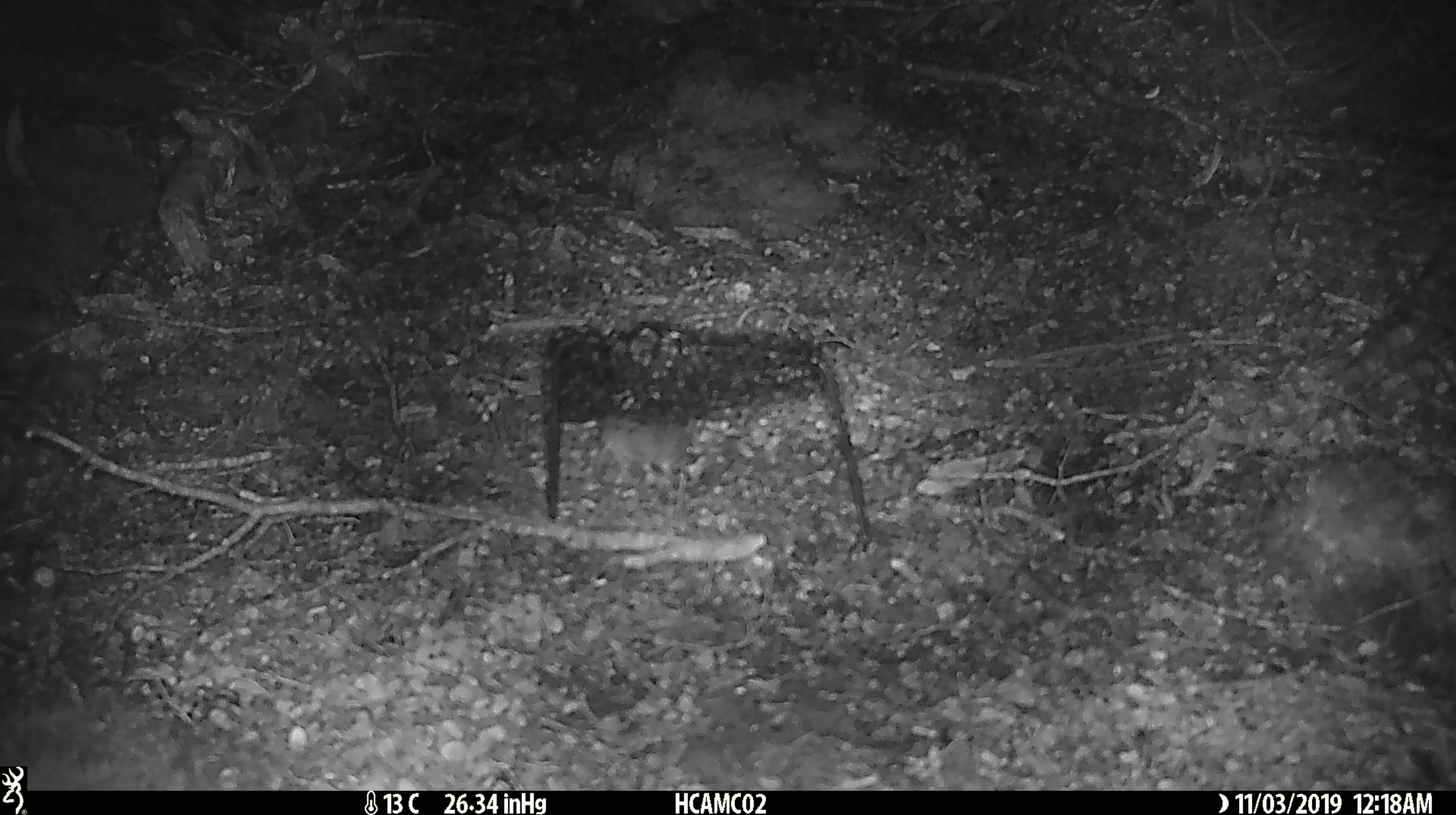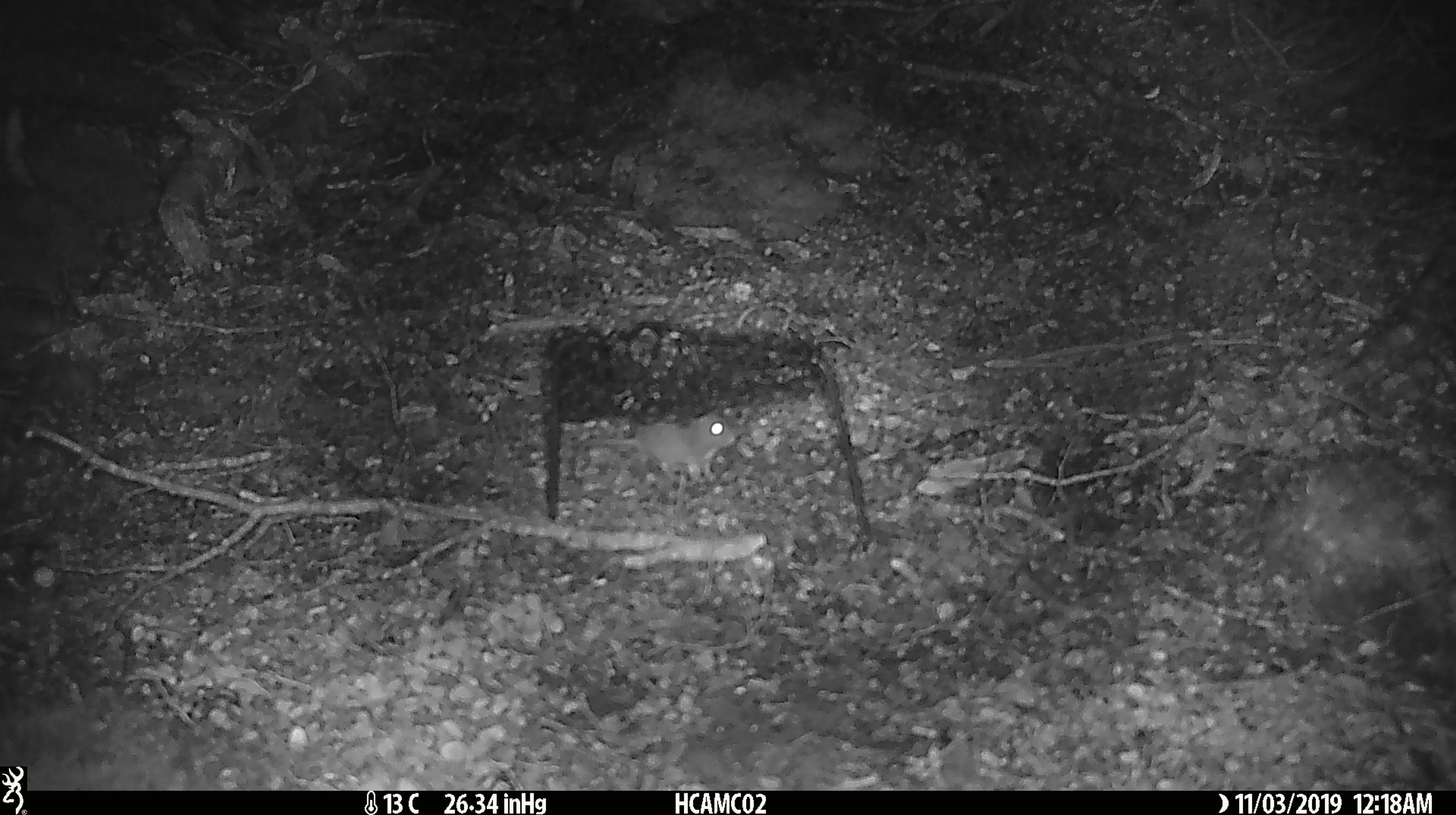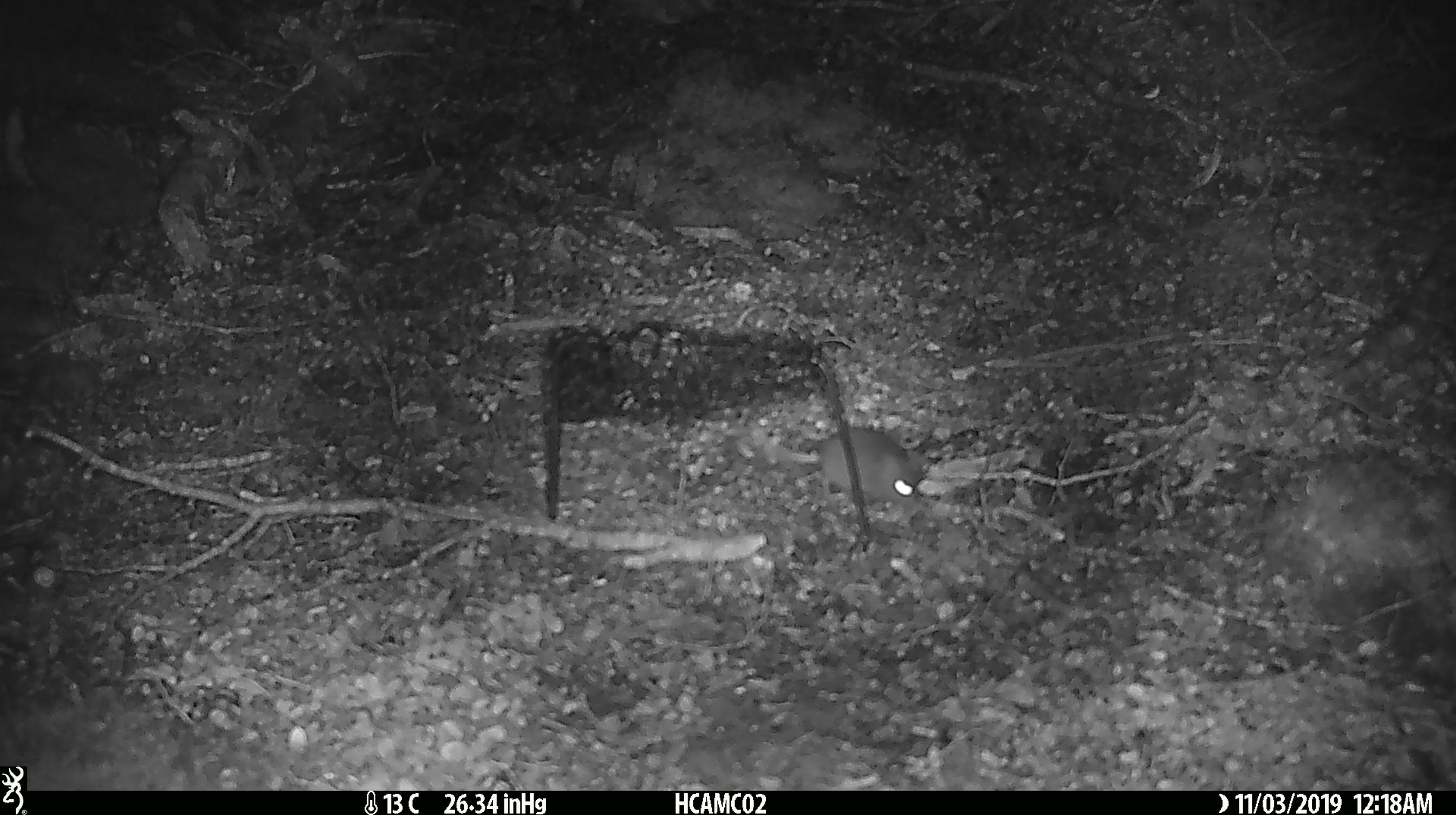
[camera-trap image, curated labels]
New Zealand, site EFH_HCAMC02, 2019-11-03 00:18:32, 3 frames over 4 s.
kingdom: Animalia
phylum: Chordata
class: Mammalia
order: Rodentia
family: Muridae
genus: Mus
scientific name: Mus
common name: mouse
Mouse (Mus).